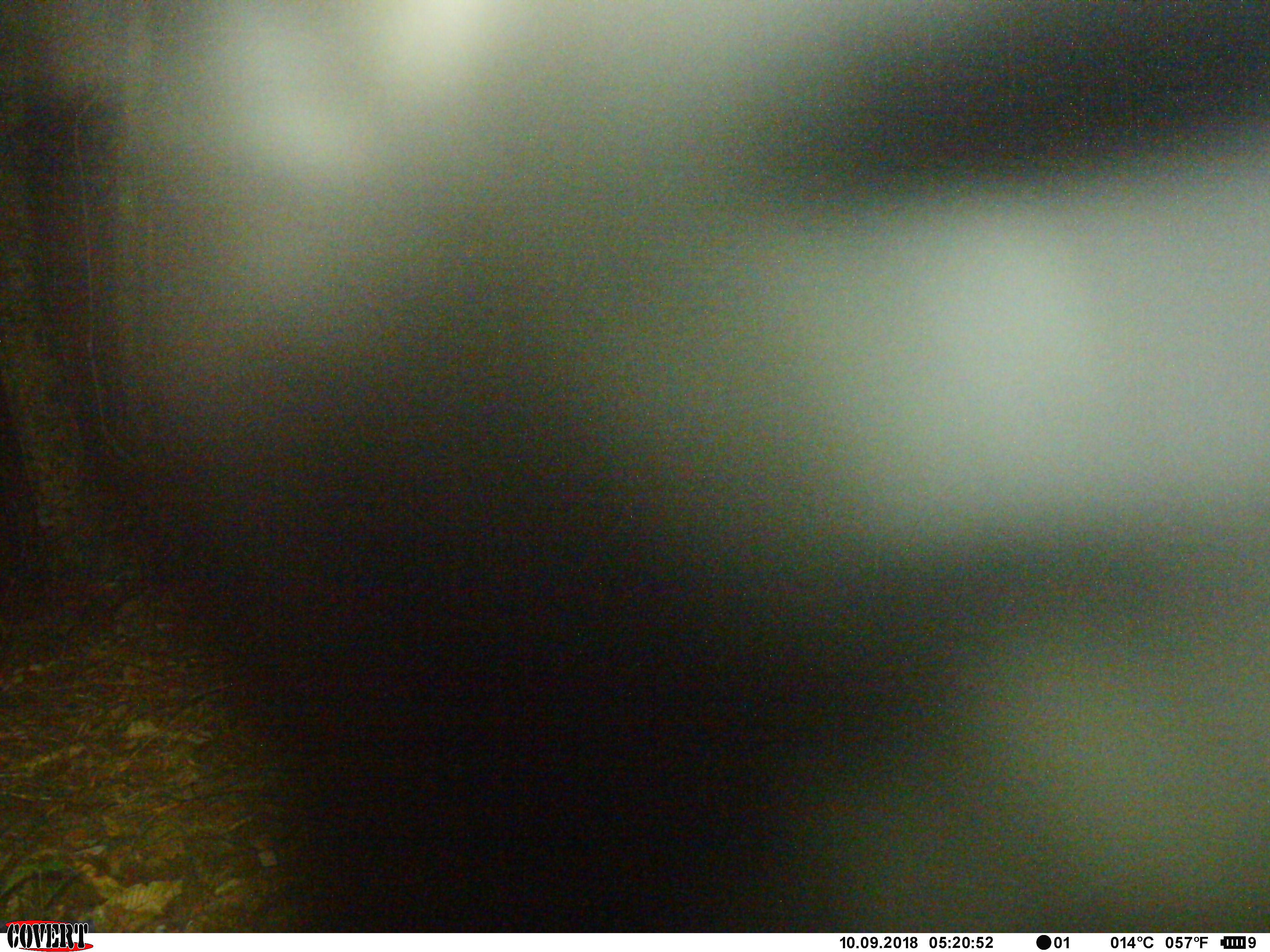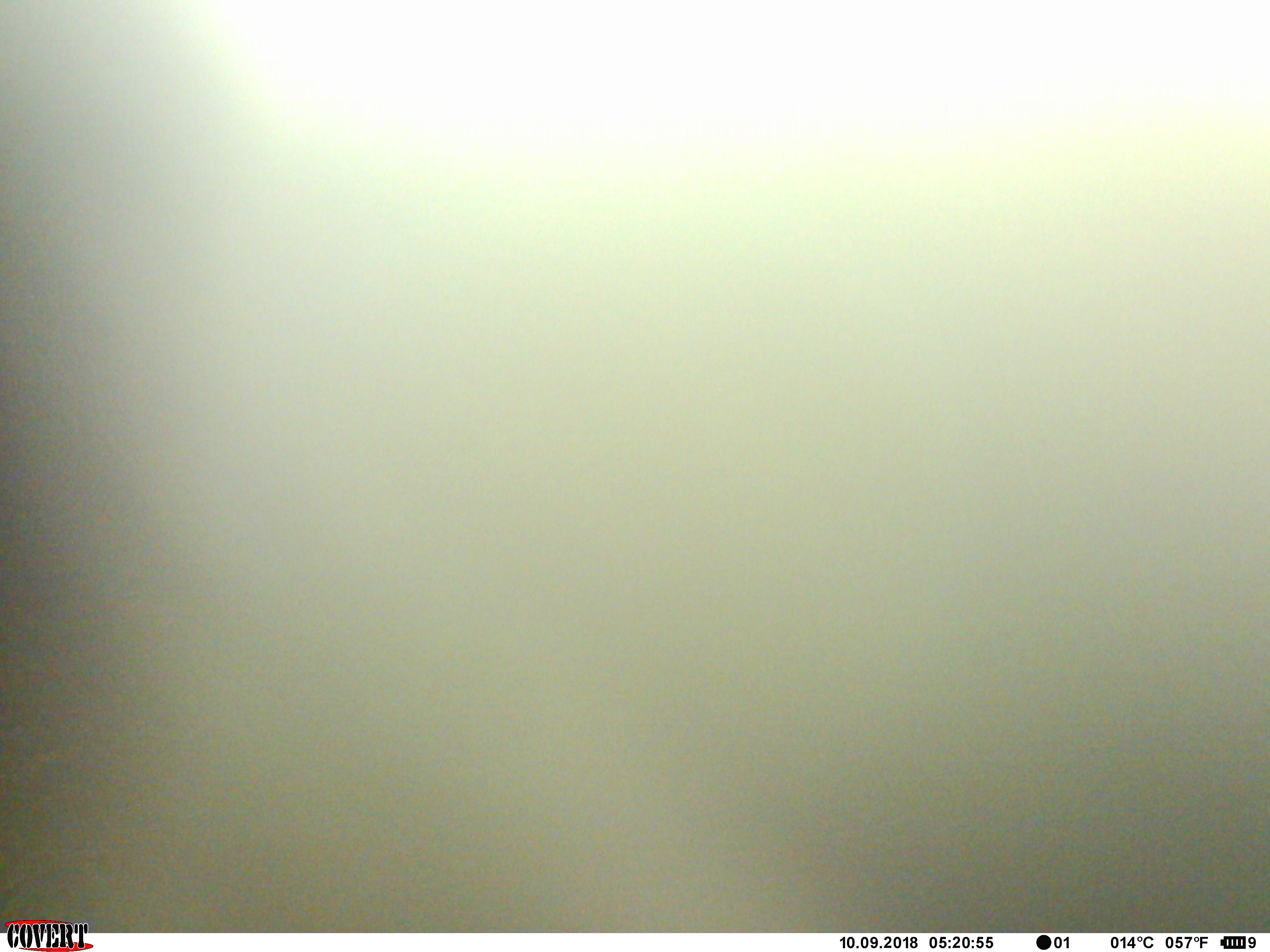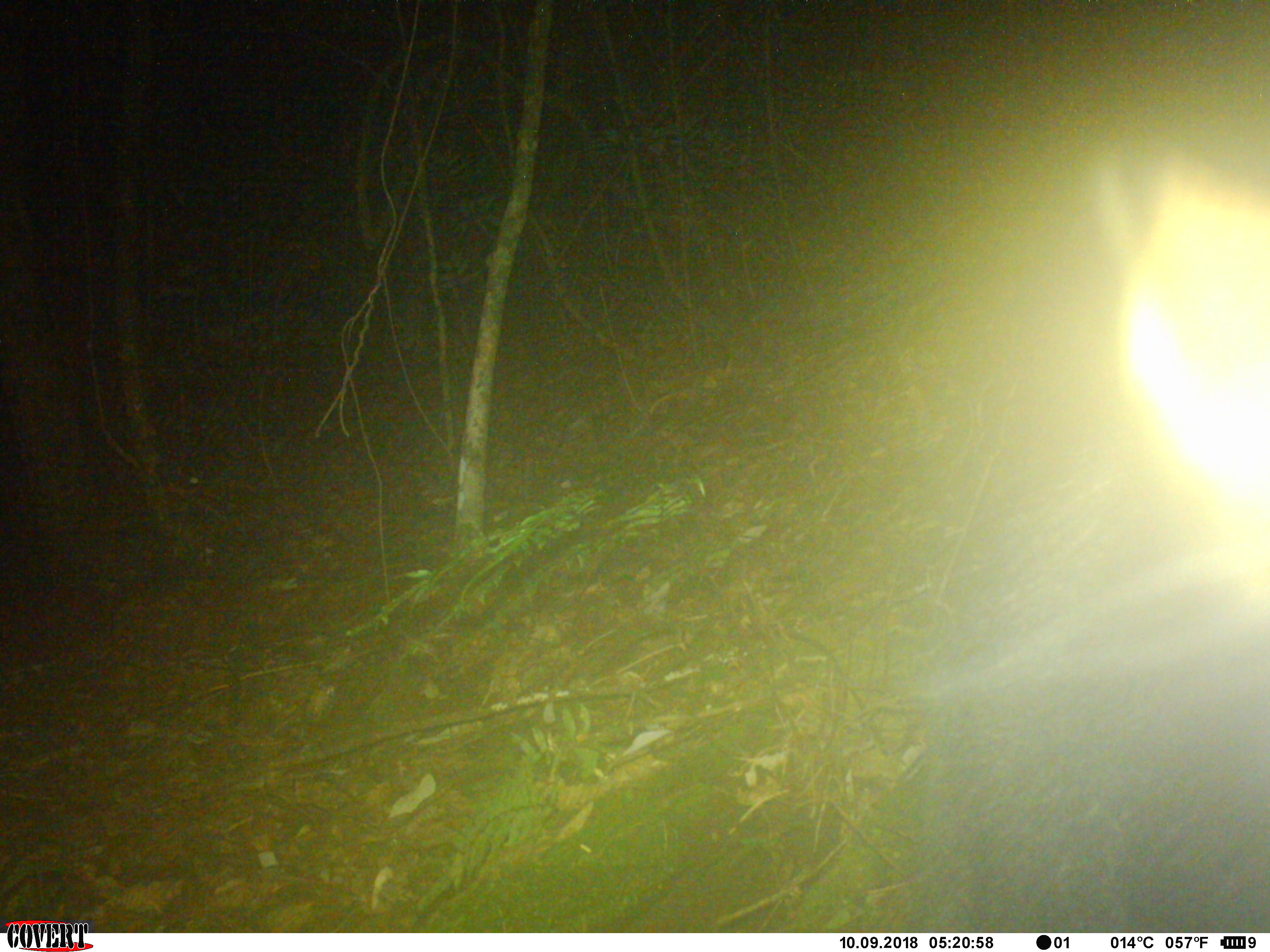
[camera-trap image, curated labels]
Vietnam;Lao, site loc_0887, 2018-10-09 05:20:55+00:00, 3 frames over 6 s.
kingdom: Animalia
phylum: Chordata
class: Mammalia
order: Artiodactyla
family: Bovidae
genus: Capricornis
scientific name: Capricornis sumatraensis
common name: chinese serow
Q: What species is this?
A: Chinese serow (Capricornis sumatraensis).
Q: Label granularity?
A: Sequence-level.